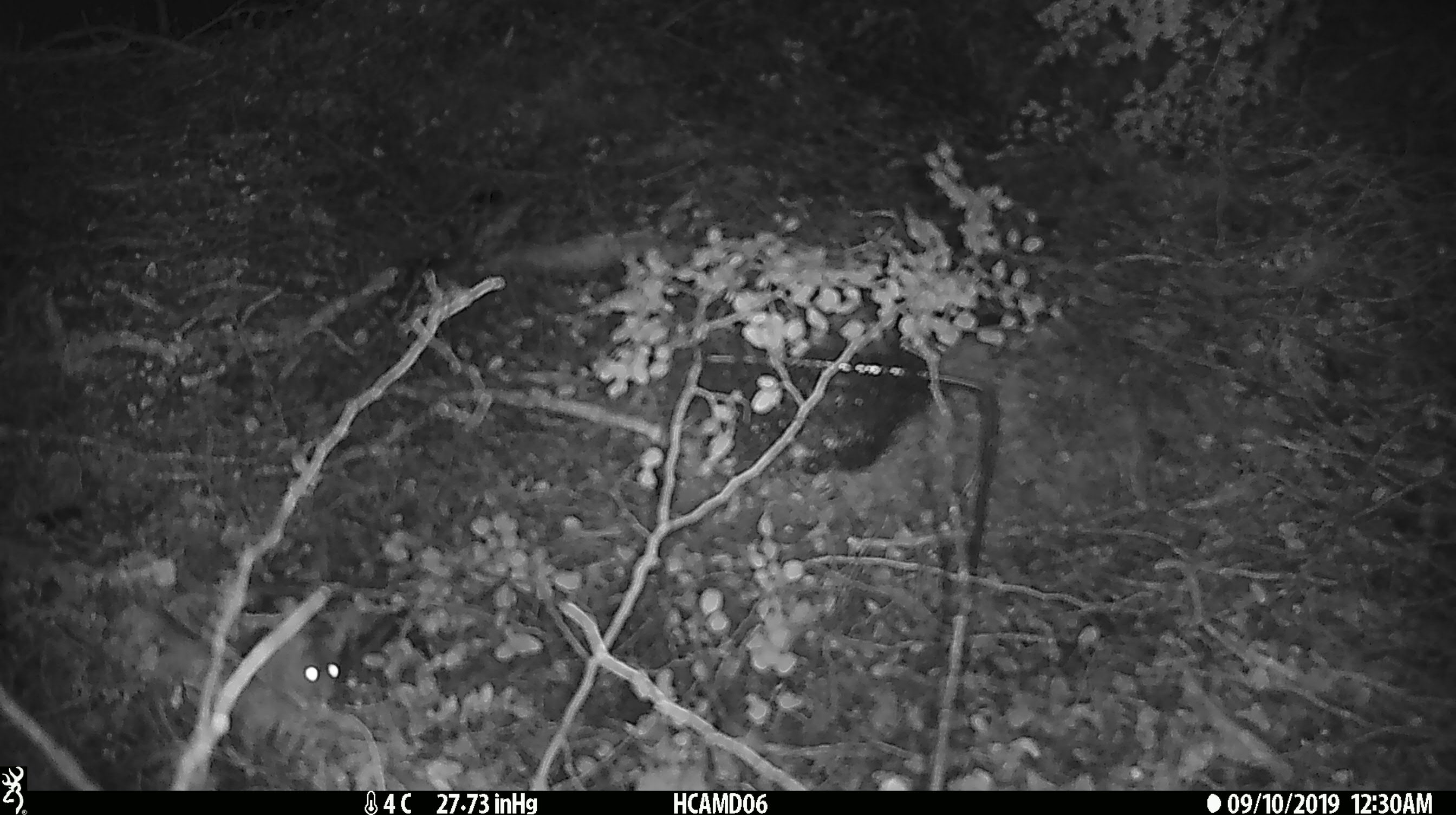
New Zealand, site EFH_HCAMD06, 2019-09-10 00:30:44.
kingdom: Animalia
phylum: Chordata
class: Mammalia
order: Rodentia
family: Muridae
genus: Mus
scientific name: Mus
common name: mouse